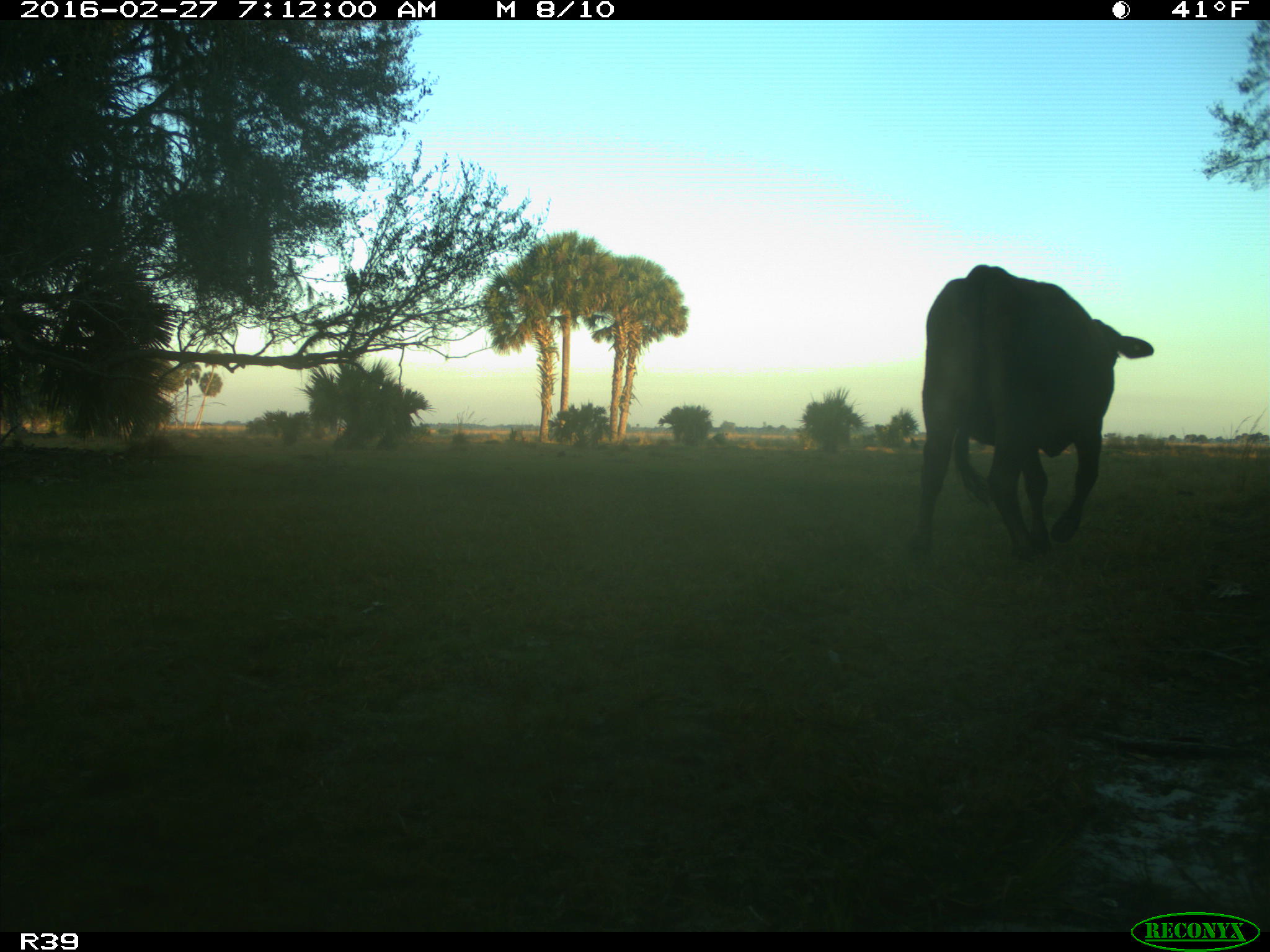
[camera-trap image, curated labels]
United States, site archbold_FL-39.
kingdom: Animalia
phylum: Chordata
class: Mammalia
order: Artiodactyla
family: Bovidae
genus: Bos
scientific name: Bos taurus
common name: domestic cow